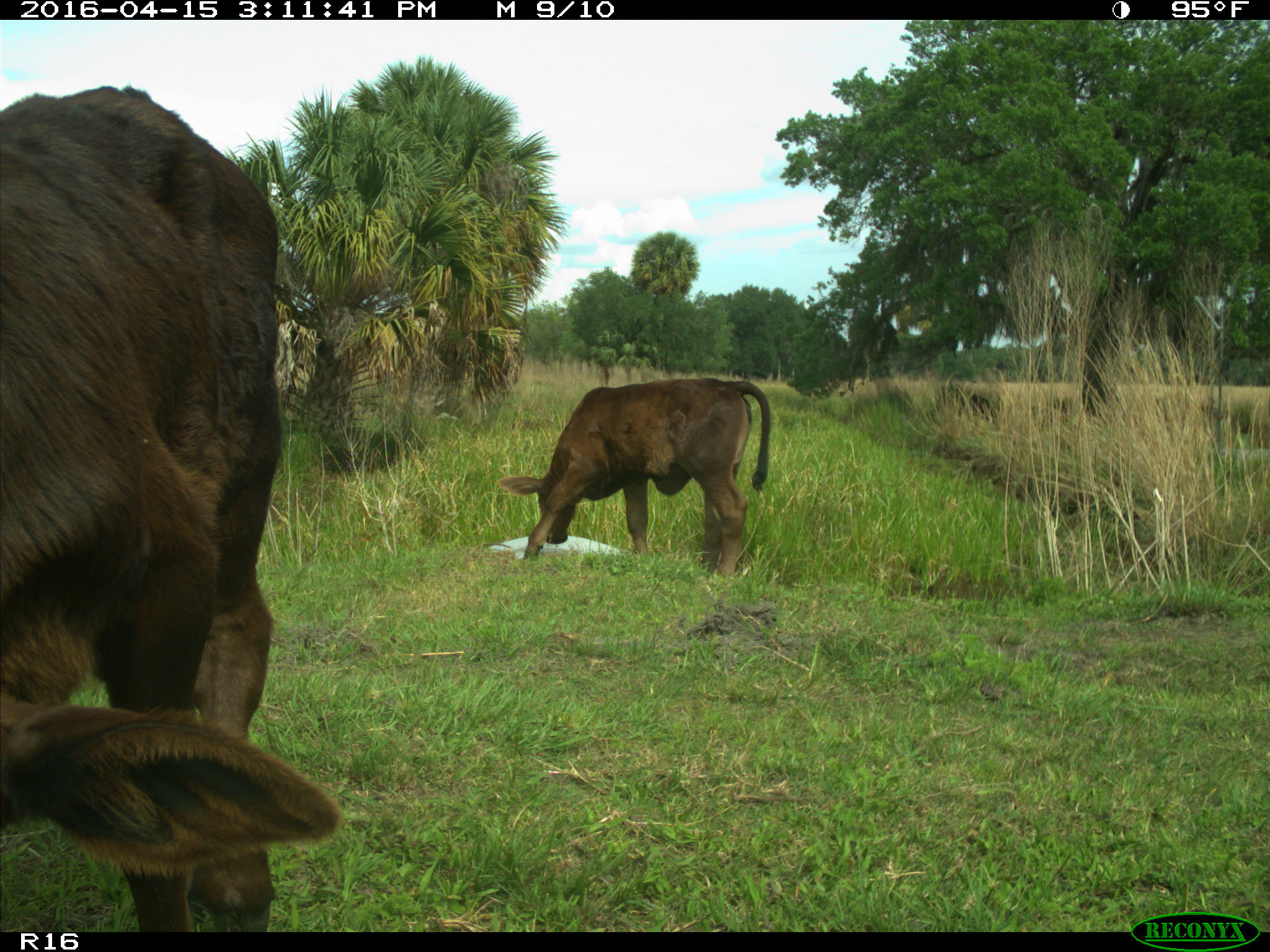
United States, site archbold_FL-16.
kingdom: Animalia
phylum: Chordata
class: Mammalia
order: Artiodactyla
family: Bovidae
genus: Bos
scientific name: Bos taurus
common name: domestic cow